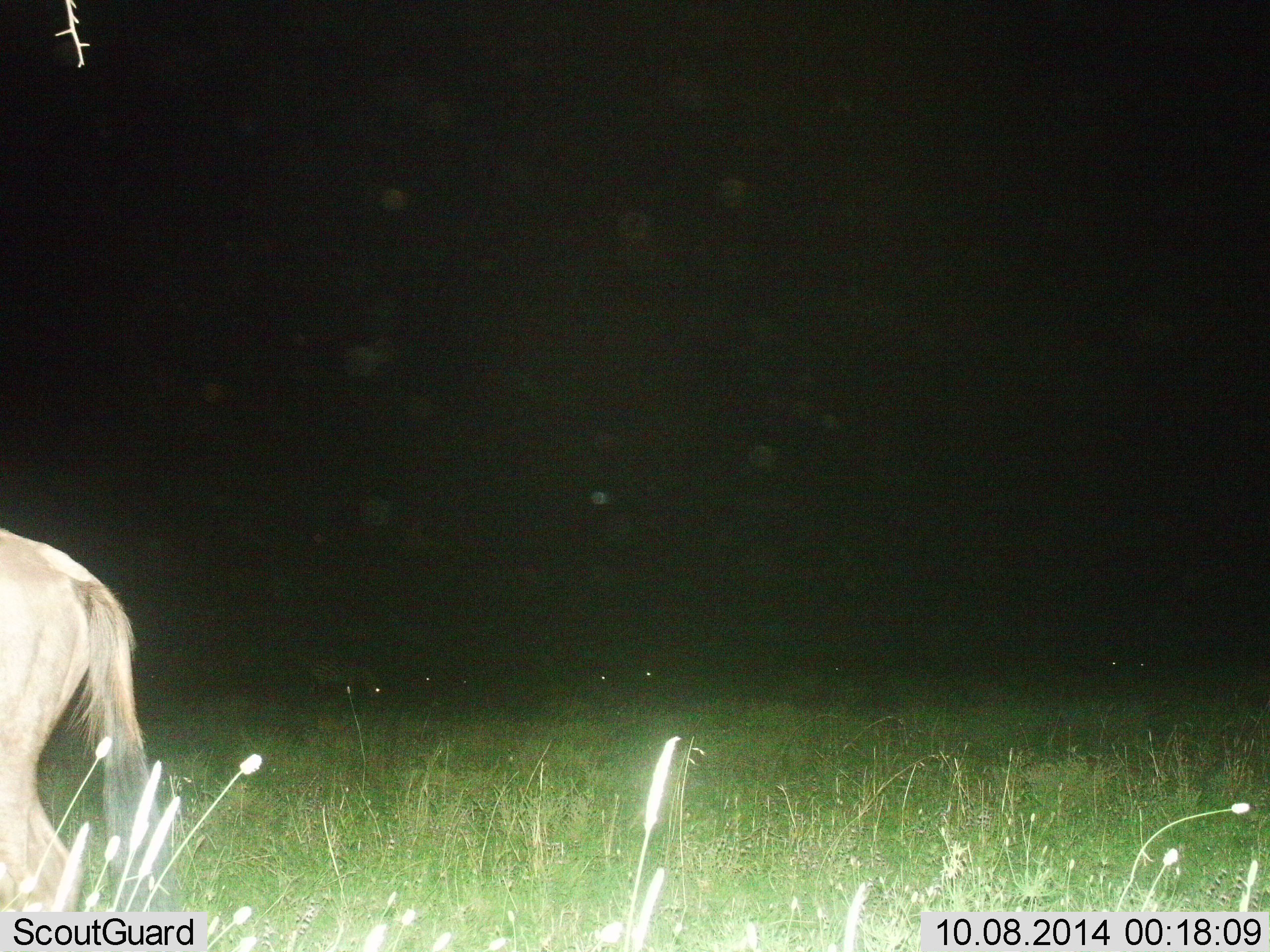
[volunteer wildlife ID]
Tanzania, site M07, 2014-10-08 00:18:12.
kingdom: Animalia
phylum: Chordata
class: Mammalia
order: Artiodactyla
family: Bovidae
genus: Connochaetes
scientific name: Connochaetes taurinus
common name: blue wildebeest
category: wildebeest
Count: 1.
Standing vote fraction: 50%.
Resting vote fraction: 0%.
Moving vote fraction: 40%.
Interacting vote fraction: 0%.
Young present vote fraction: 0%.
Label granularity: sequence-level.